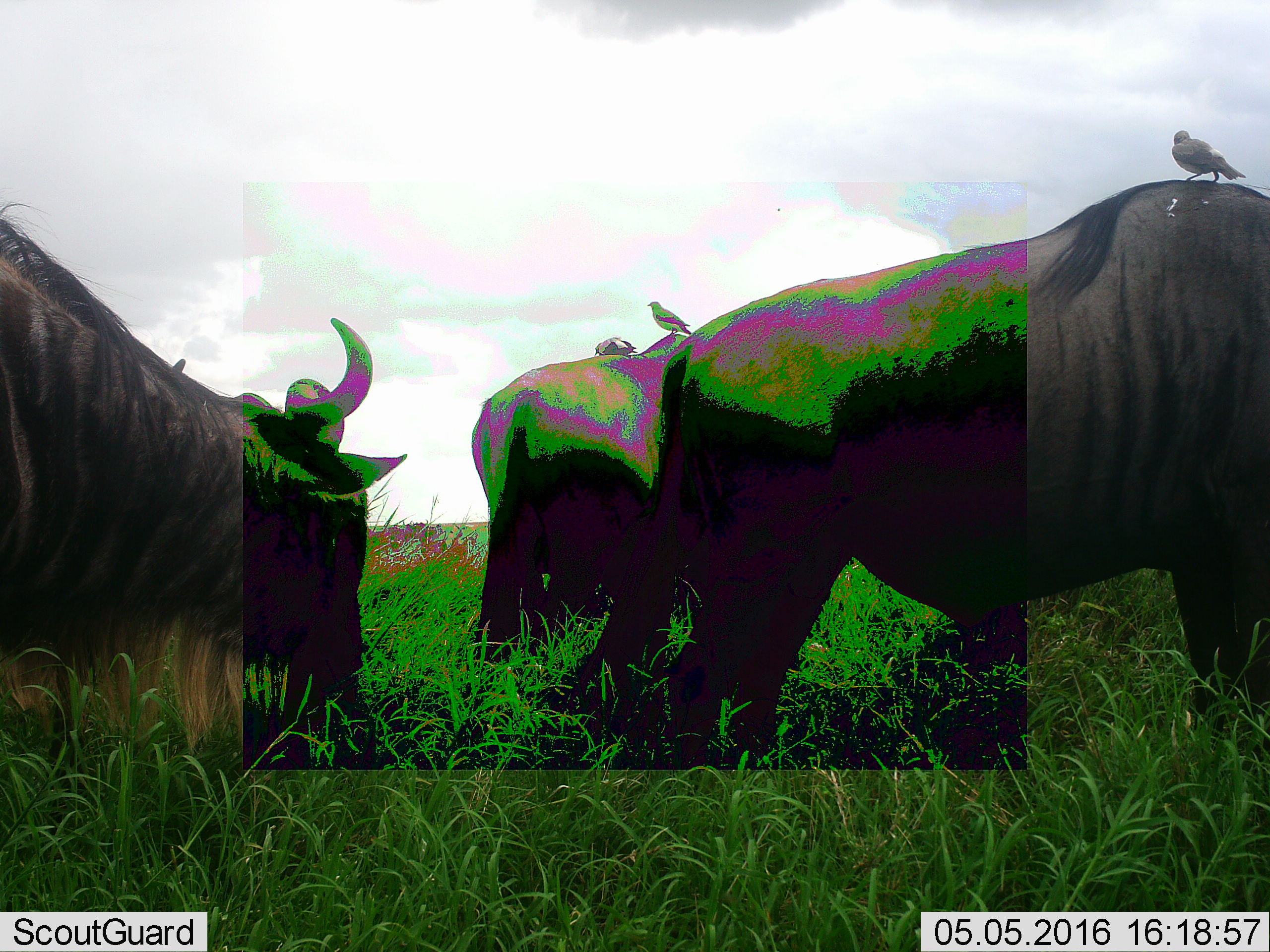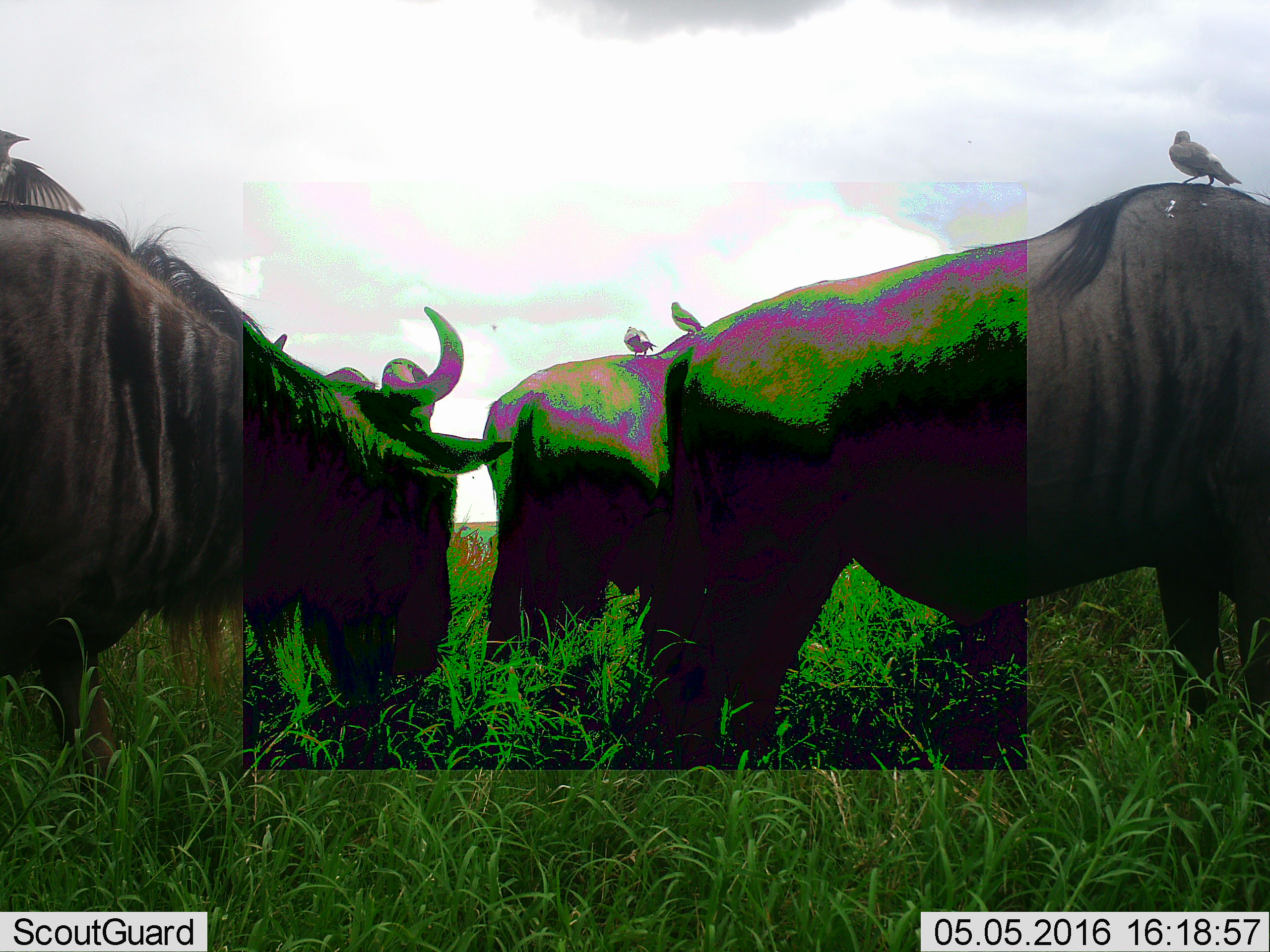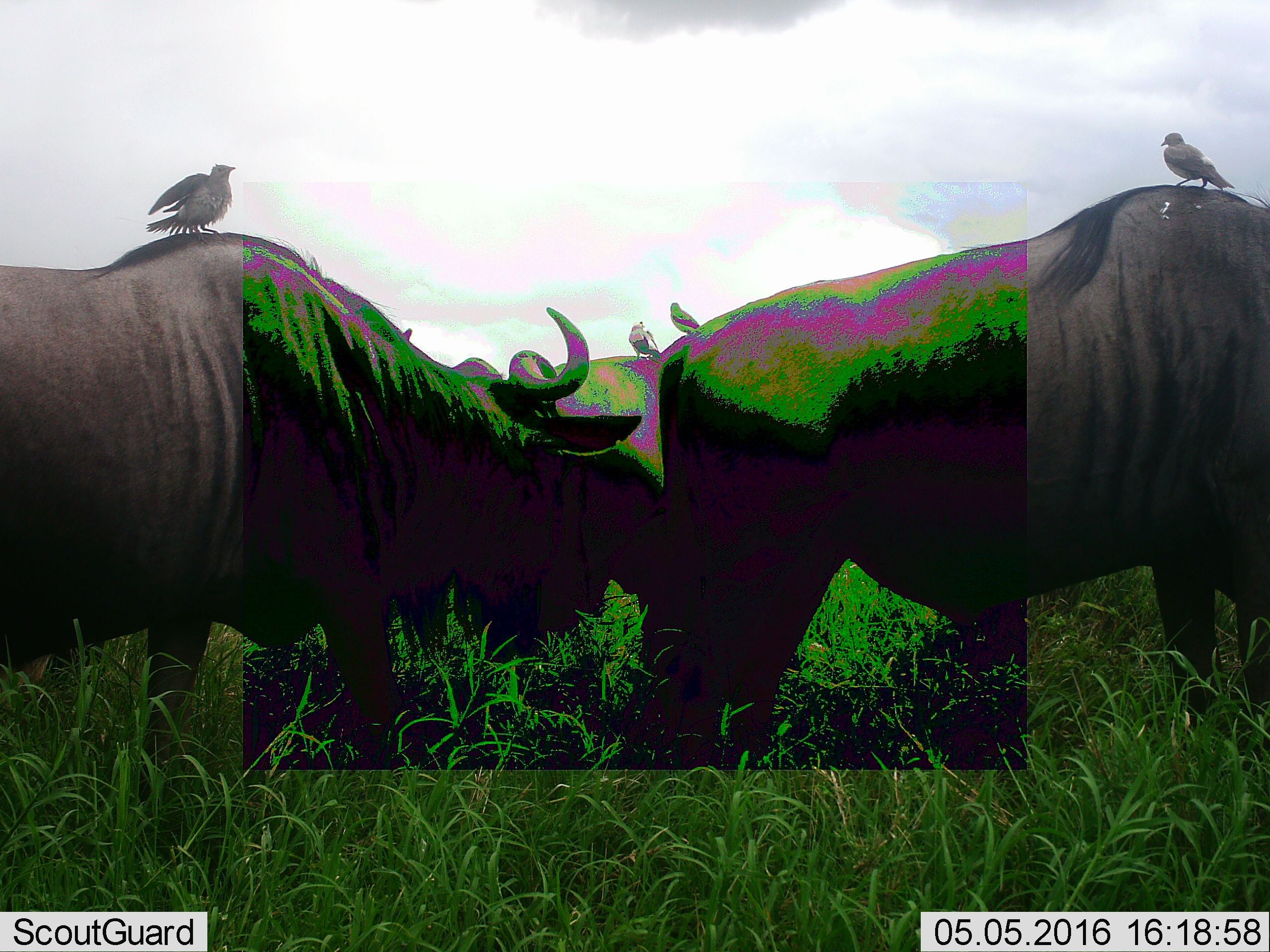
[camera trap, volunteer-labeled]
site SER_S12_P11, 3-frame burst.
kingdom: Animalia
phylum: Chordata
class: Mammalia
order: Artiodactyla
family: Bovidae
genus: Connochaetes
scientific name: Connochaetes taurinus taurinus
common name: blue wildebeest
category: wildebeestblue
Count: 3.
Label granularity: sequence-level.